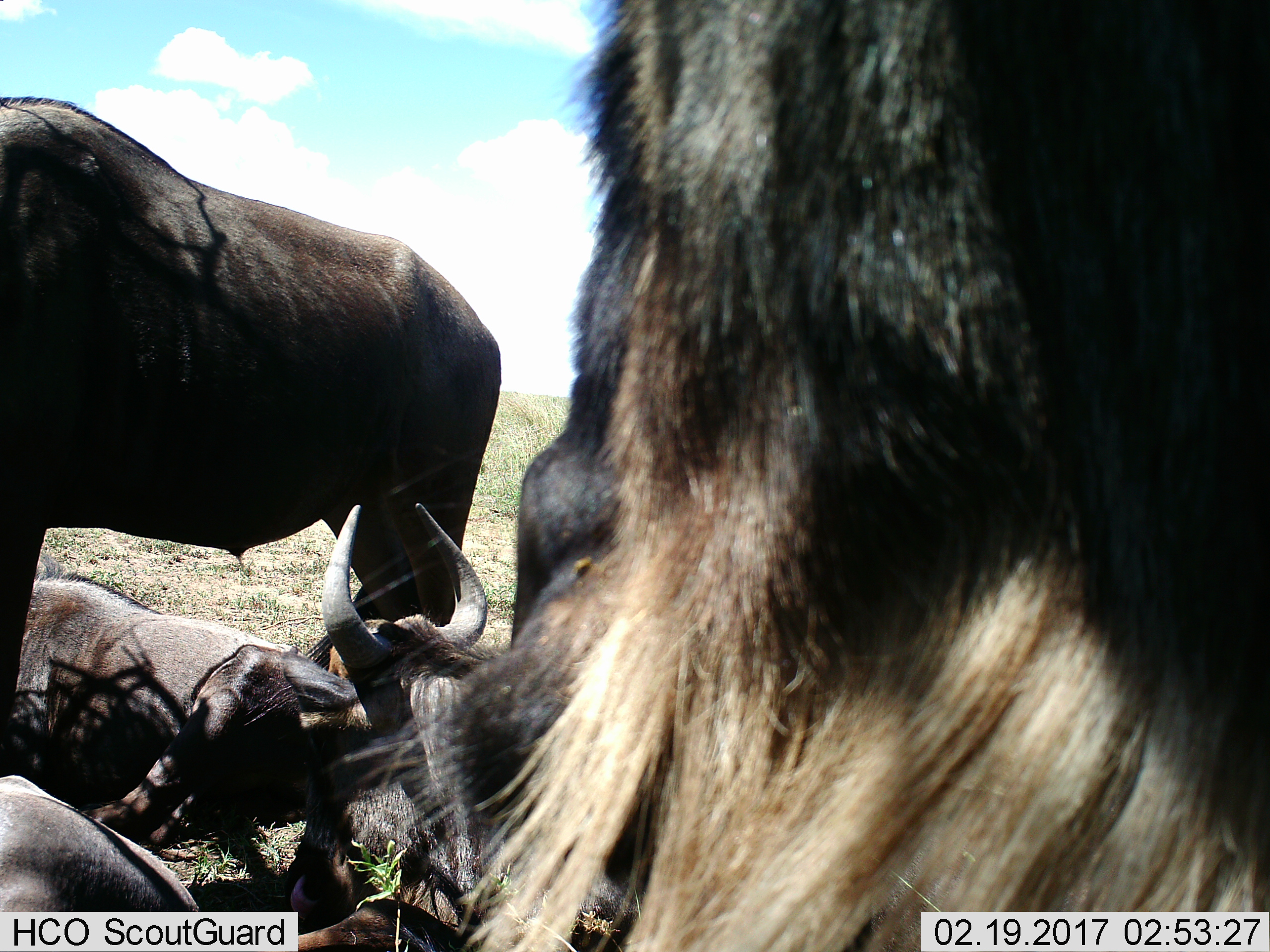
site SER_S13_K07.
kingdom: Animalia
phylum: Chordata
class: Mammalia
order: Artiodactyla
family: Bovidae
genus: Connochaetes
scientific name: Connochaetes taurinus taurinus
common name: blue wildebeest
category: wildebeestblue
Wildebeestblue (blue wildebeest) (Connochaetes taurinus taurinus), count 5. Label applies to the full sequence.